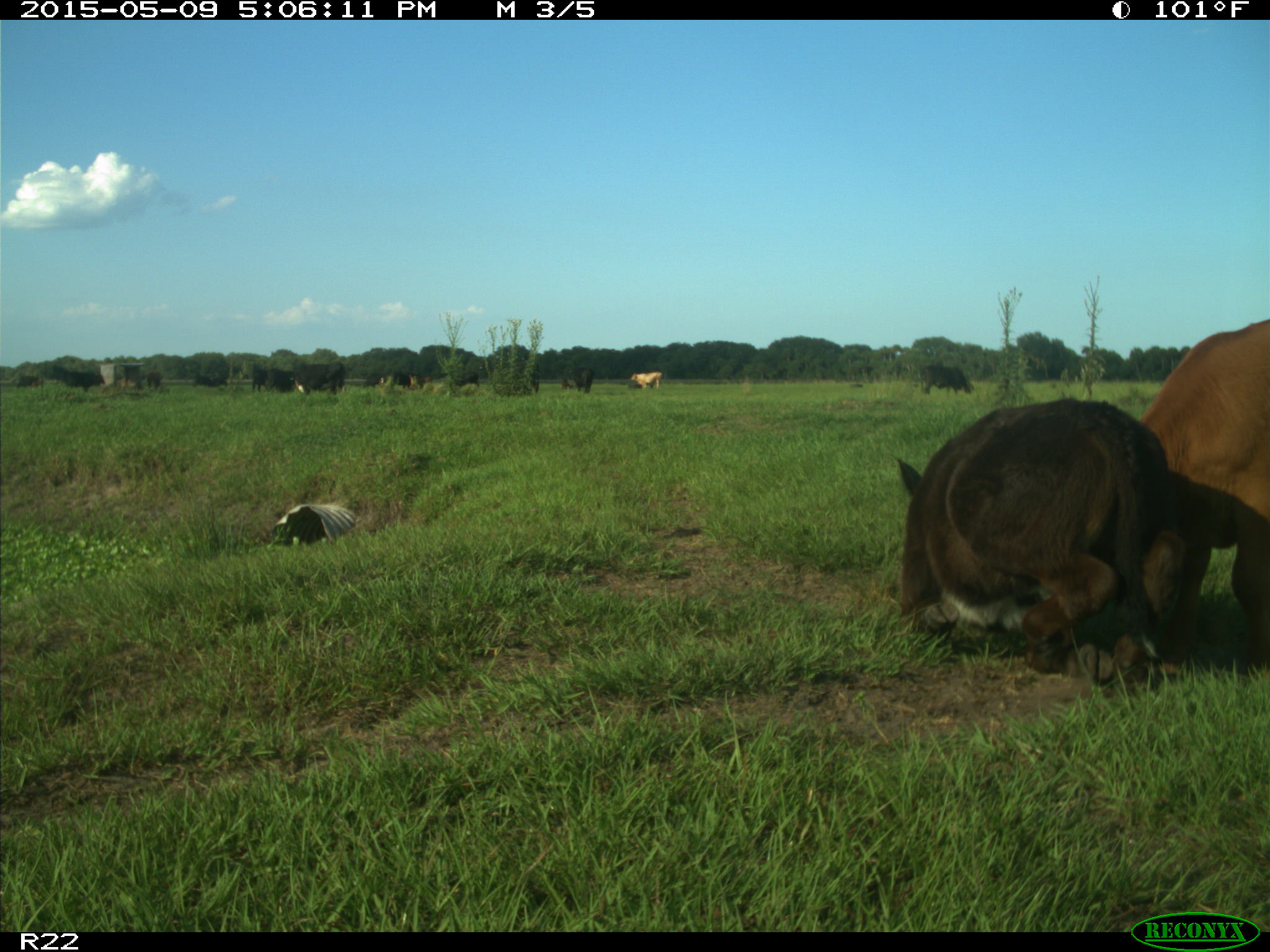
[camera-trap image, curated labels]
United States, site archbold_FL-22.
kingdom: Animalia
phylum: Chordata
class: Mammalia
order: Artiodactyla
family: Bovidae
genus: Bos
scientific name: Bos taurus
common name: domestic cow